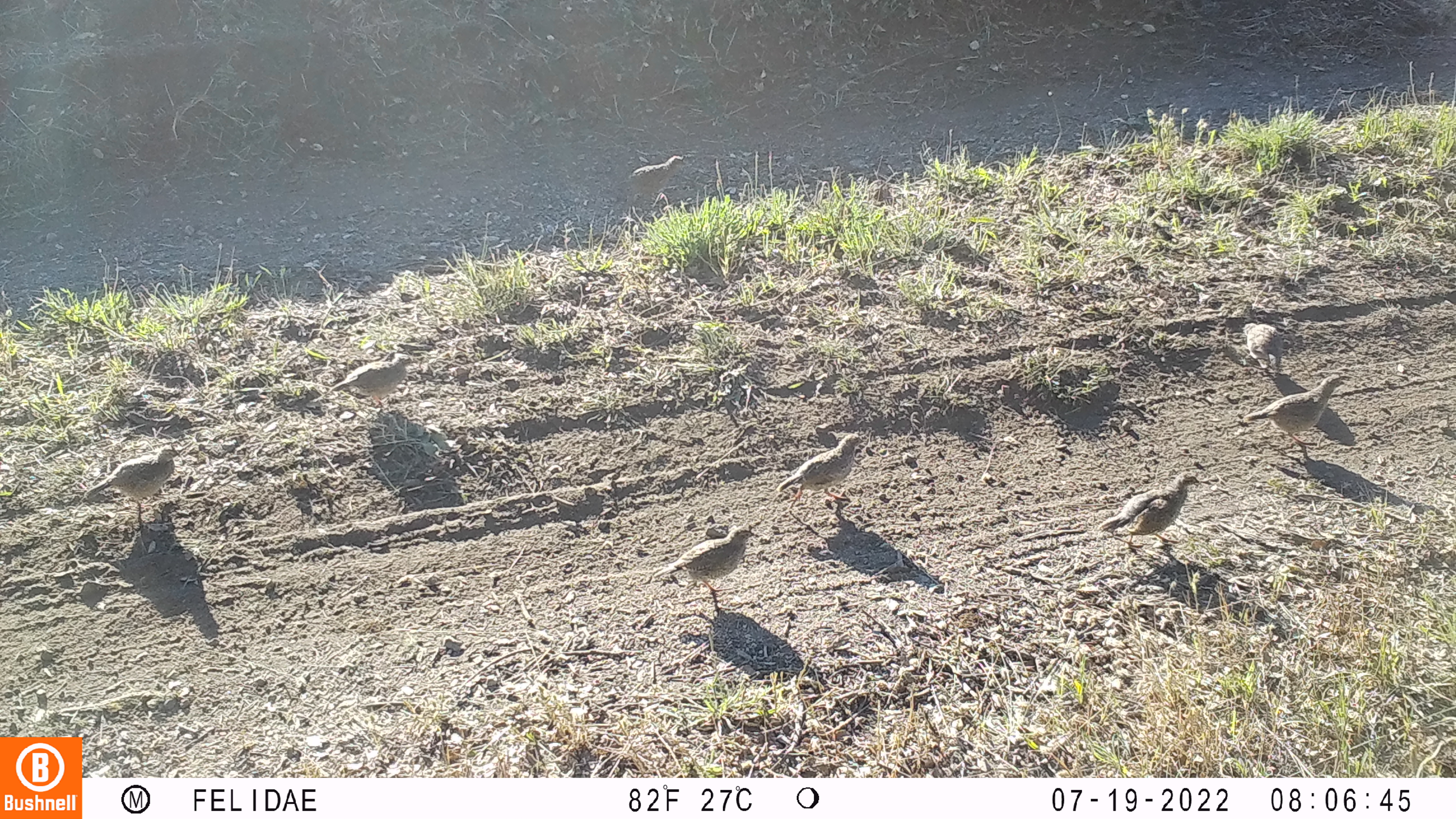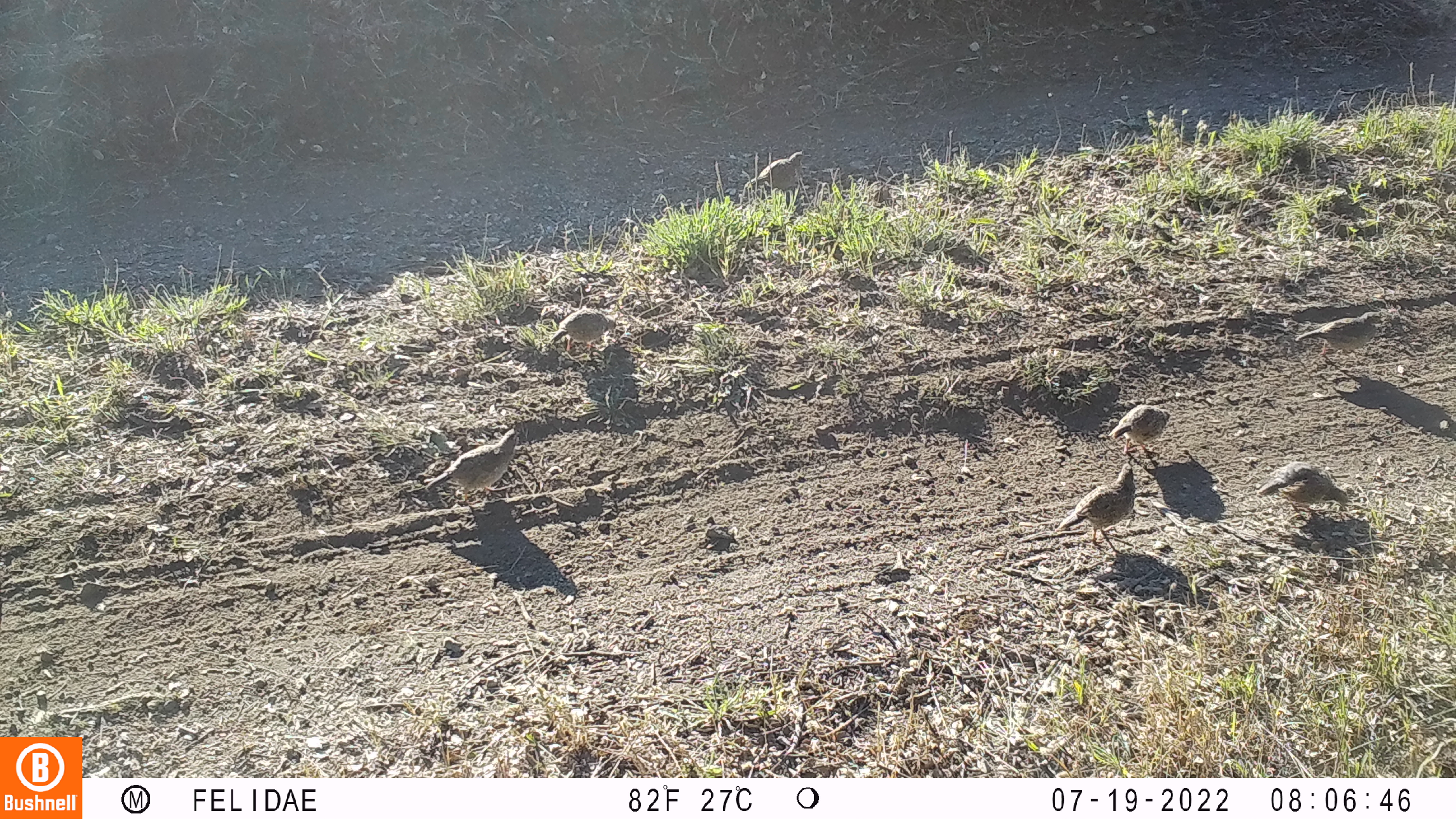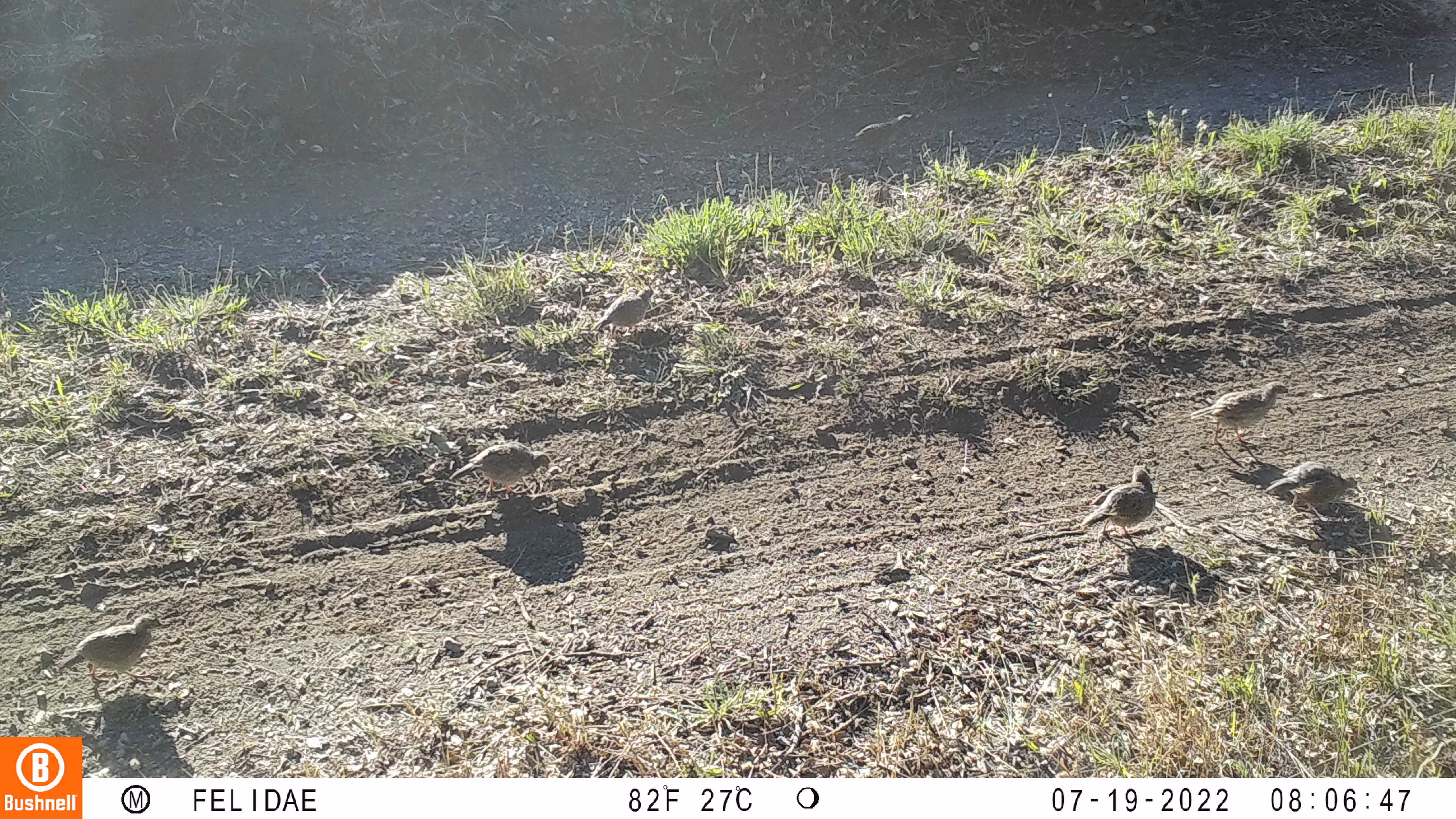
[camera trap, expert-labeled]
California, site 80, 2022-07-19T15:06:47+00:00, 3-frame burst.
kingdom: Animalia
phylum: Chordata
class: Aves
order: Galliformes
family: Odontophoridae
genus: Callipepla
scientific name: Callipepla californica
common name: california quail